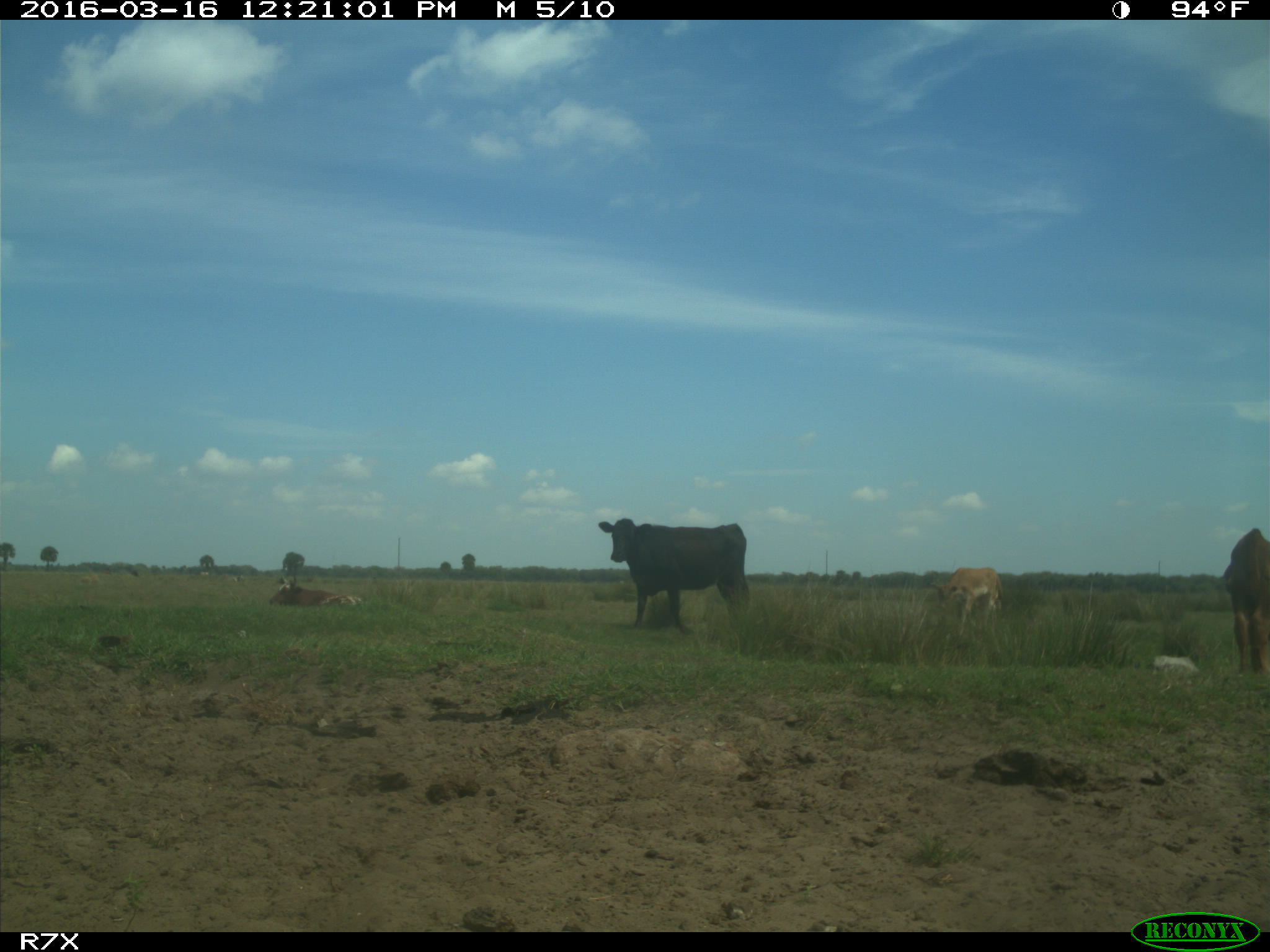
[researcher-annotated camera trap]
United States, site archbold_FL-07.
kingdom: Animalia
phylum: Chordata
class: Mammalia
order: Artiodactyla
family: Bovidae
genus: Bos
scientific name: Bos taurus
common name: domestic cow